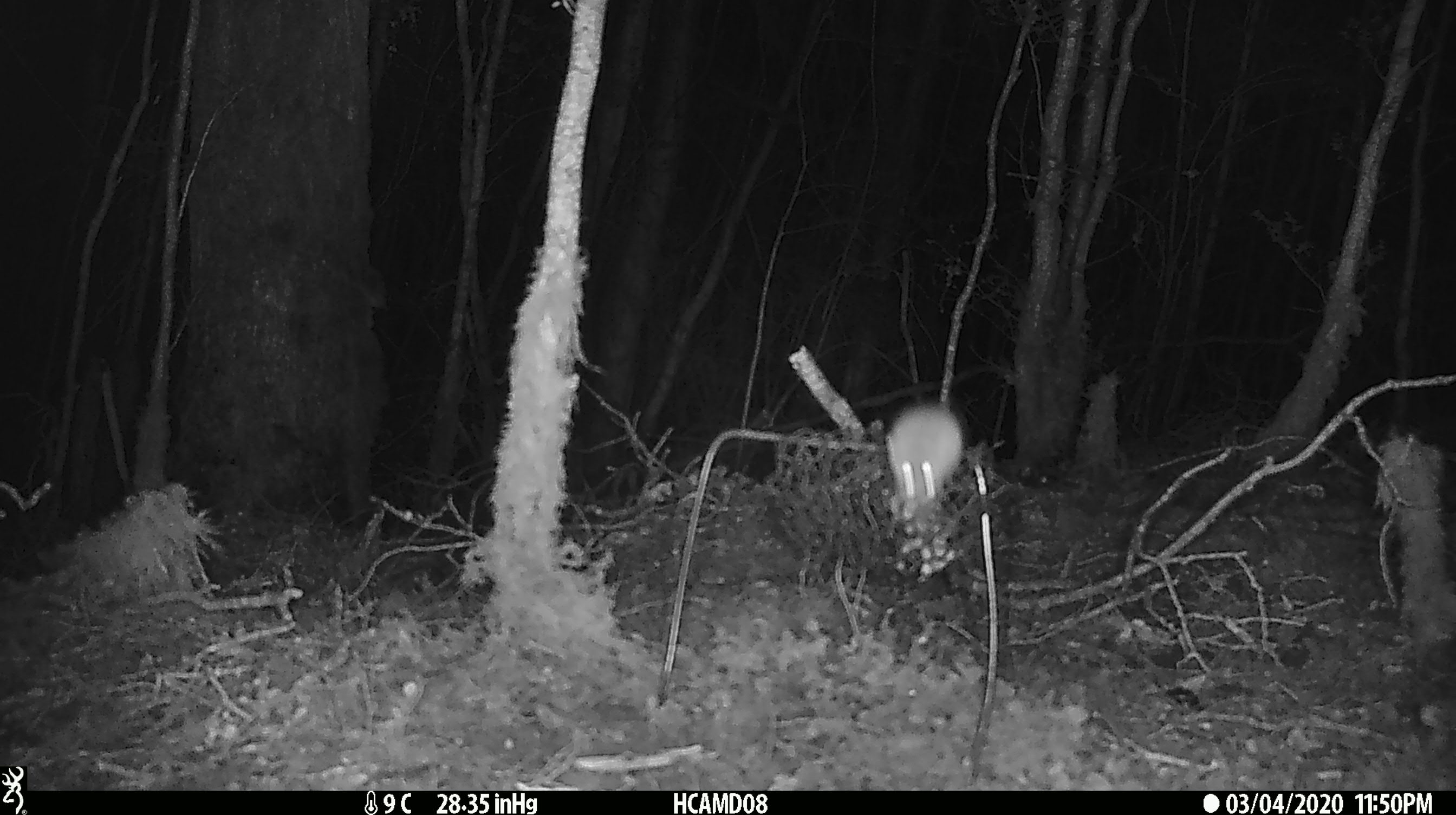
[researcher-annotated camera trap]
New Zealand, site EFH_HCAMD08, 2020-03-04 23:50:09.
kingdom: Animalia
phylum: Chordata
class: Mammalia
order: Rodentia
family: Muridae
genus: Mus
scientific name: Mus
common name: mouse